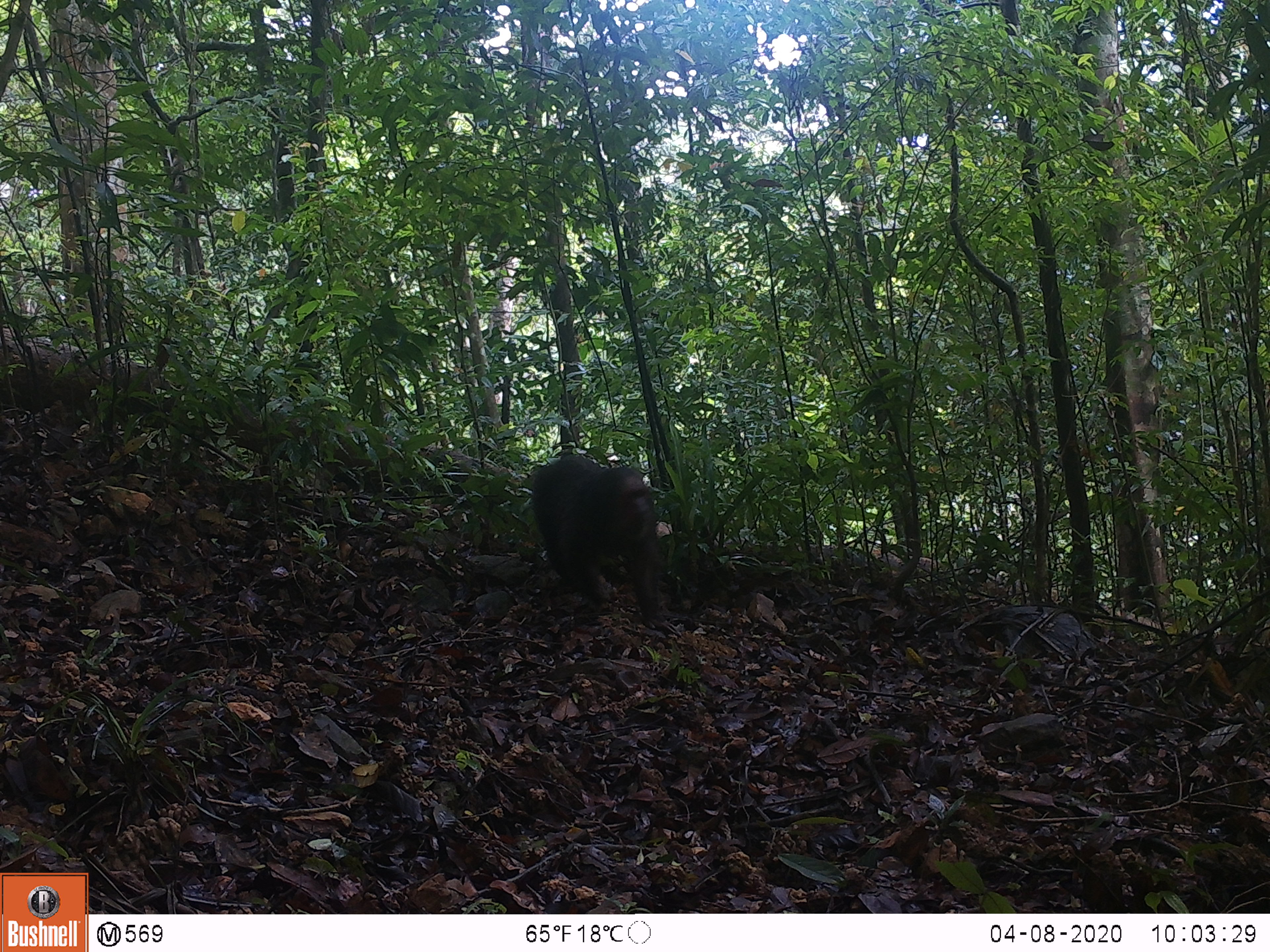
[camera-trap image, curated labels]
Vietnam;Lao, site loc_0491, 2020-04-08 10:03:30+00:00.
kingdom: Animalia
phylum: Chordata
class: Mammalia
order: Primates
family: Cercopithecidae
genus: Macaca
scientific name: Macaca arctoides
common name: stump-tailed macaque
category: stump tailed macaque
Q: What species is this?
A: Stump tailed macaque (stump-tailed macaque) (Macaca arctoides).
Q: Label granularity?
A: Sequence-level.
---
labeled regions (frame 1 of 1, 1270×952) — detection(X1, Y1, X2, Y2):
stump tailed macaque: detection(534, 453, 666, 622)